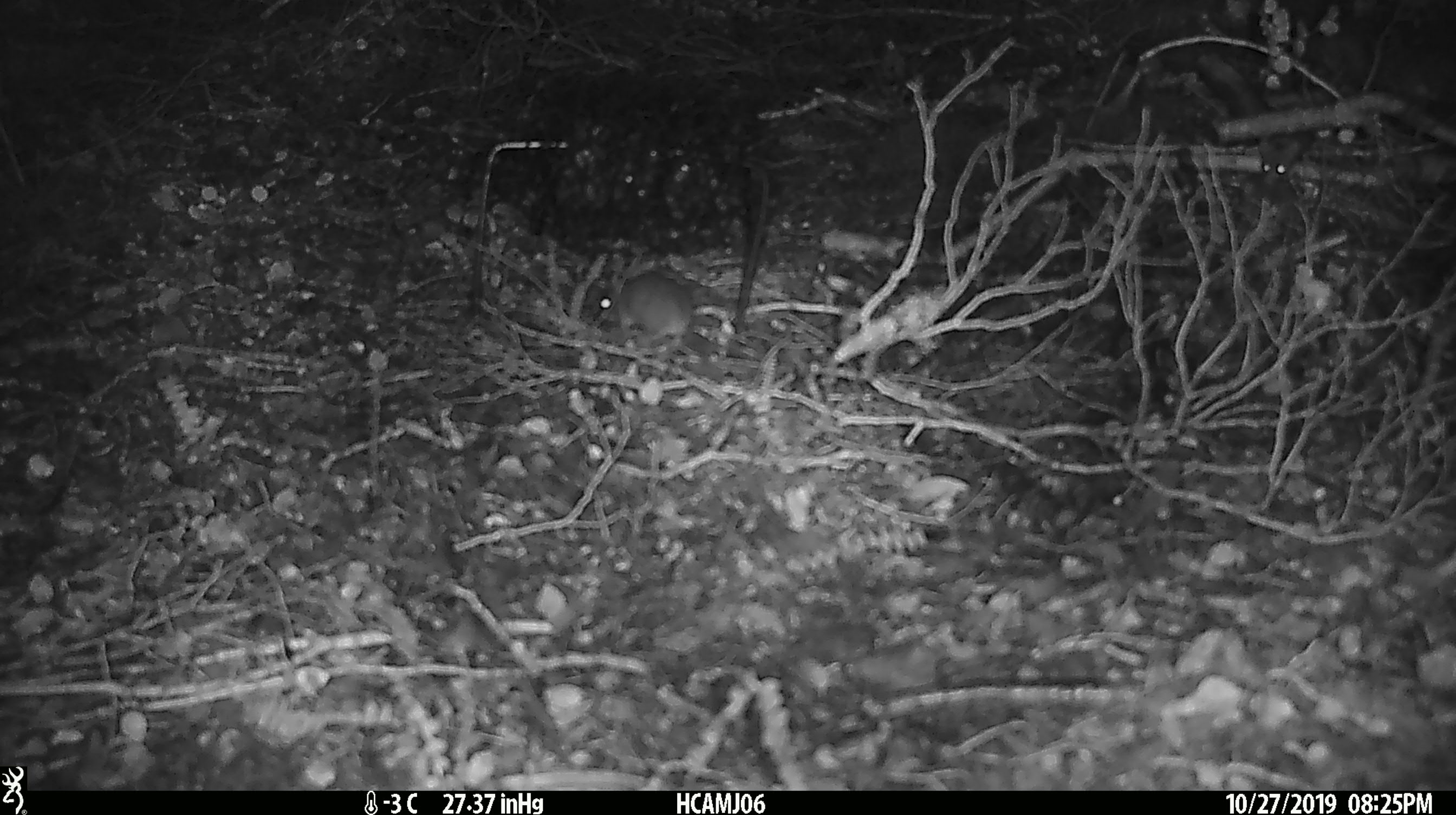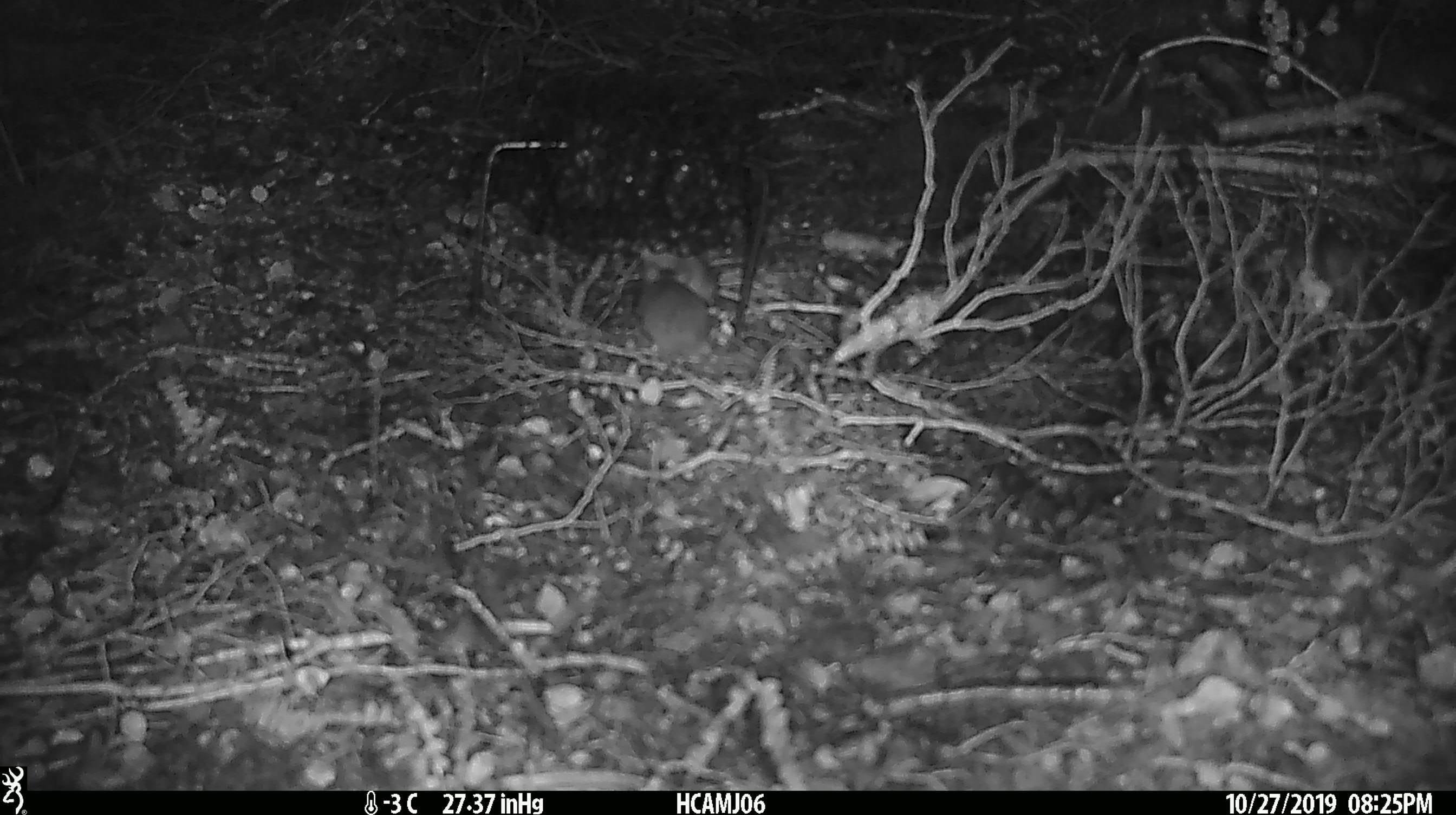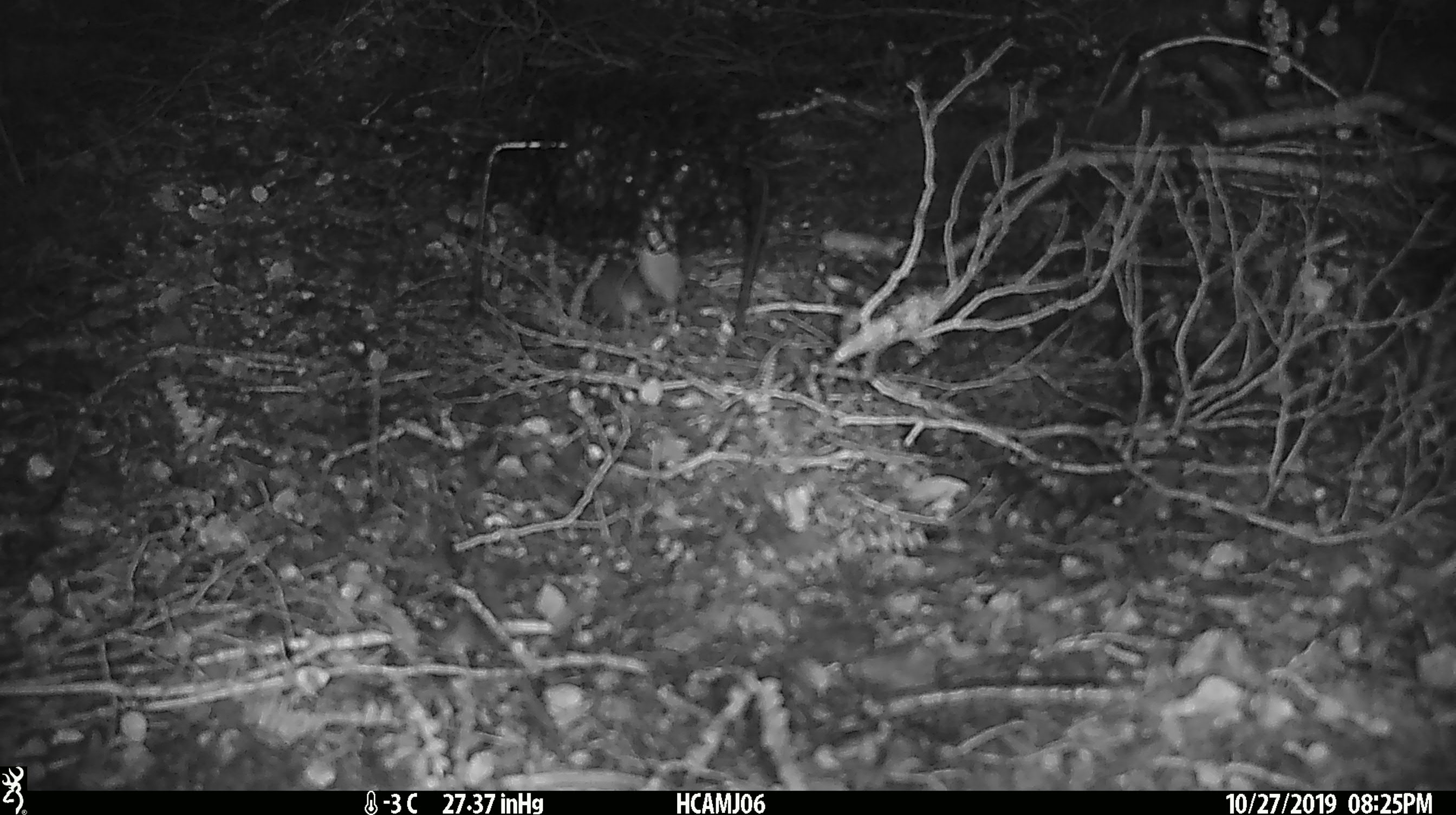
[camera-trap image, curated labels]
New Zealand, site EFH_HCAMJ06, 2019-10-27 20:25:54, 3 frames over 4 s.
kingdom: Animalia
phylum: Chordata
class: Mammalia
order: Rodentia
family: Muridae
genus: Mus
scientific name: Mus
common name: mouse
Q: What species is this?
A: Mouse (Mus).